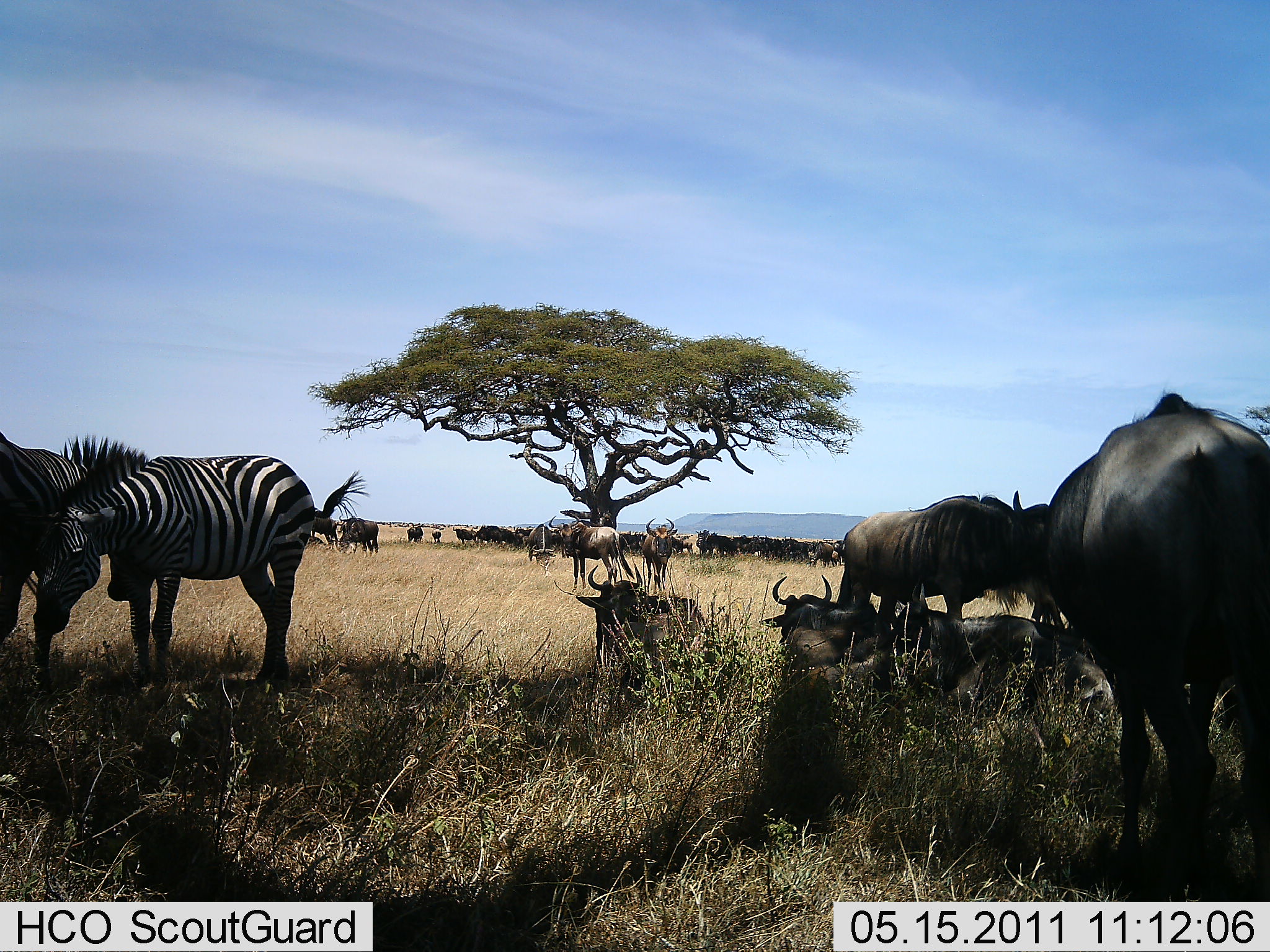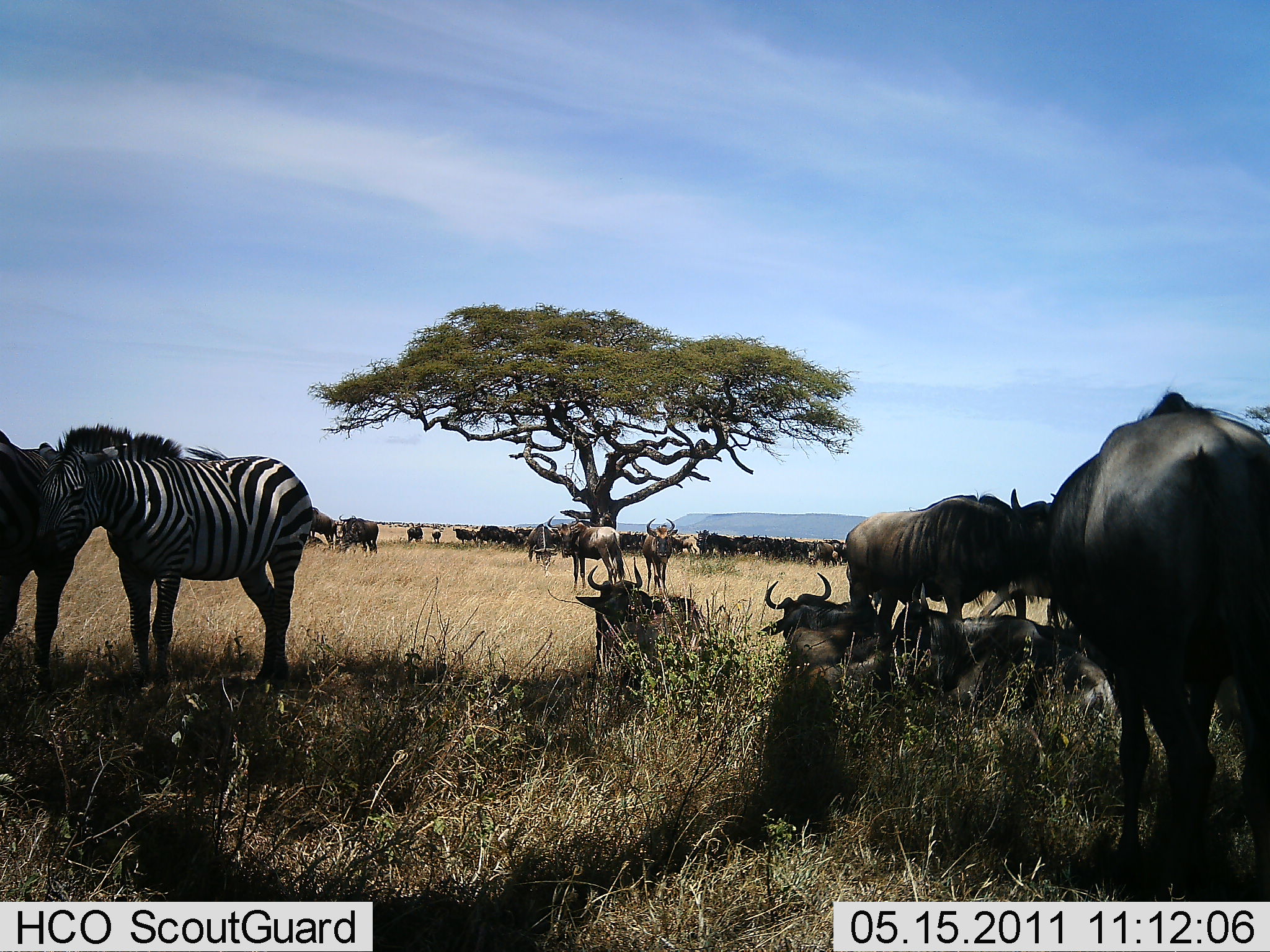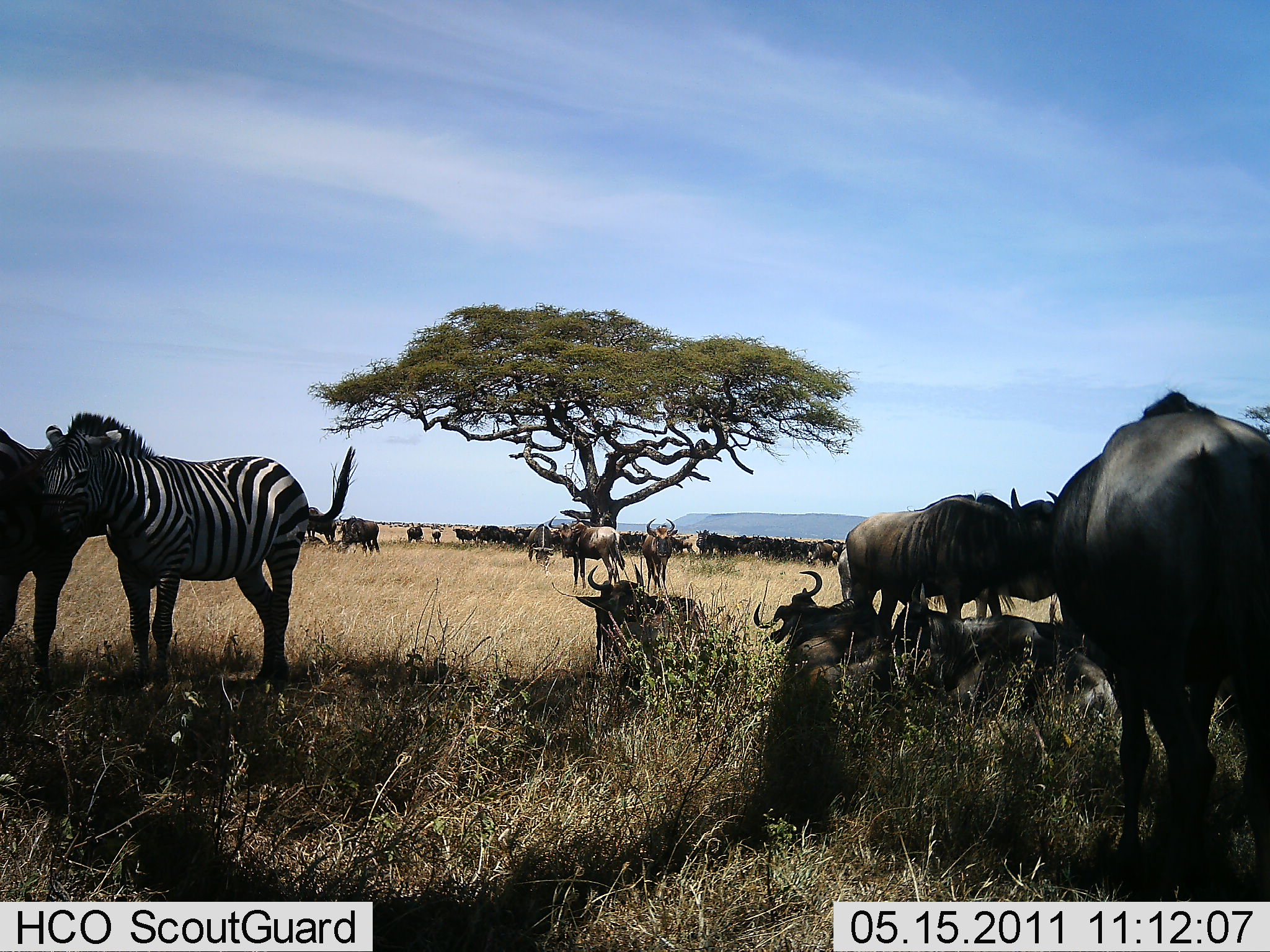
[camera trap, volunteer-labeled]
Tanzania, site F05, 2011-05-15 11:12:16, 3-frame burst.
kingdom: Animalia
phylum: Chordata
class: Mammalia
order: Artiodactyla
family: Bovidae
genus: Connochaetes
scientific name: Connochaetes taurinus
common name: blue wildebeest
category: wildebeest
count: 11-50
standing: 92%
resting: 83%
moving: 17%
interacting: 8%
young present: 0%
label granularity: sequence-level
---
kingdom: Animalia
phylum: Chordata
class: Mammalia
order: Perissodactyla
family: Equidae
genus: Equus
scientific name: Equus quagga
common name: plains zebra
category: zebra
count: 2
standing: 85%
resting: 8%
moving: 0%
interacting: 15%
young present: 0%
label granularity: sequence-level